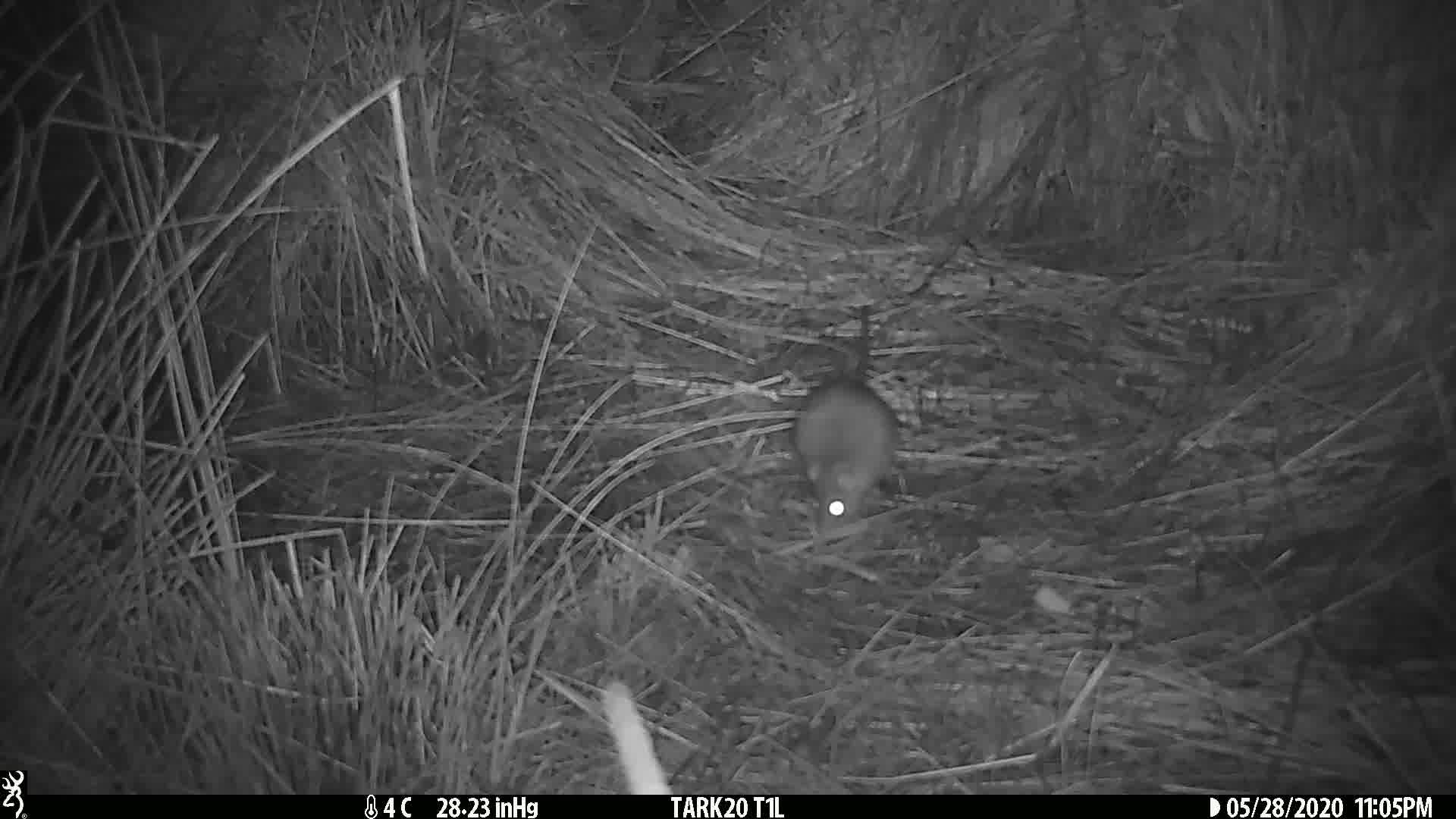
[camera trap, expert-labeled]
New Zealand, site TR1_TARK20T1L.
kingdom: Animalia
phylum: Chordata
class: Mammalia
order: Rodentia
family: Muridae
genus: Rattus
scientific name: Rattus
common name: rat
Rat (Rattus).